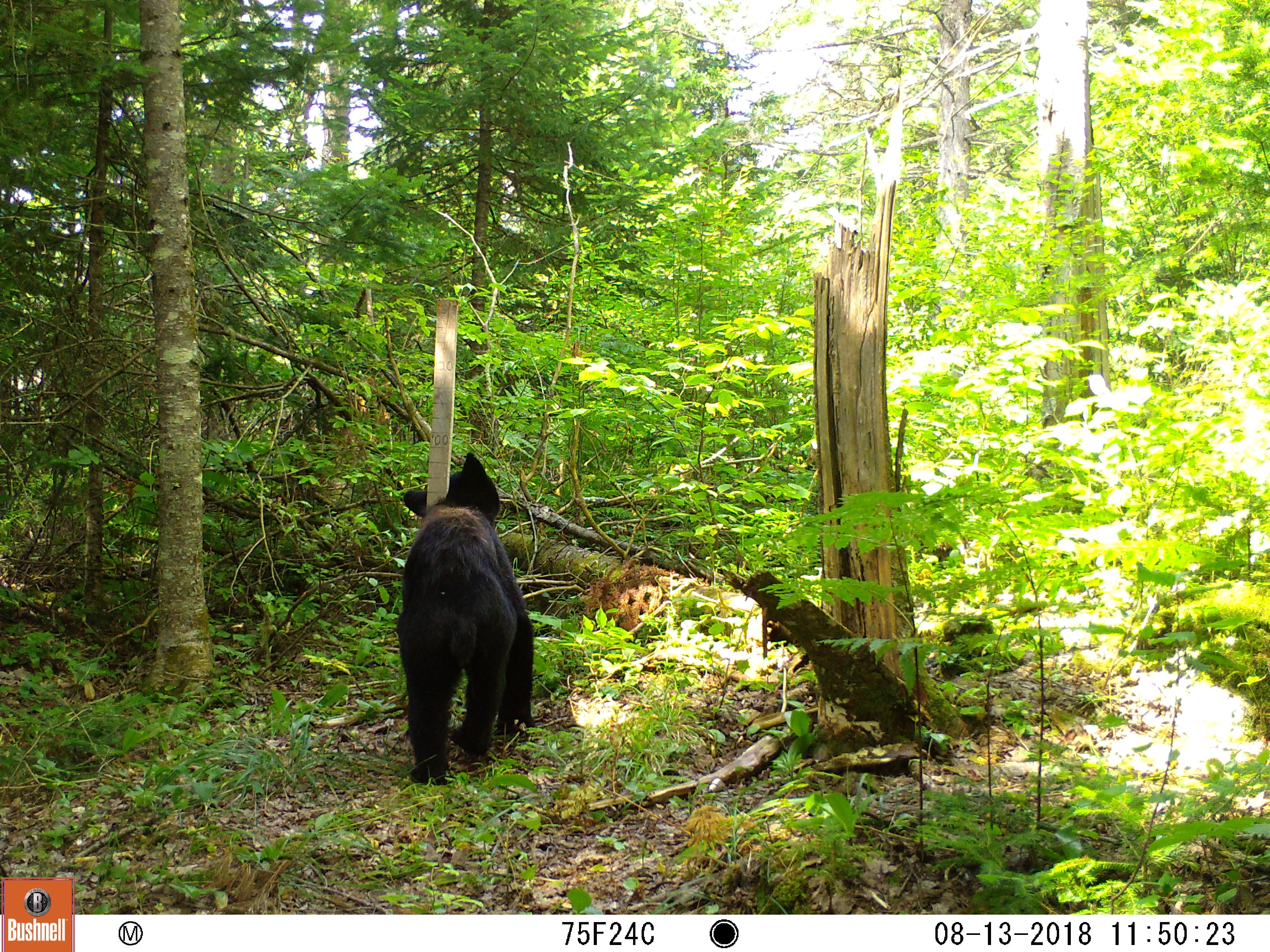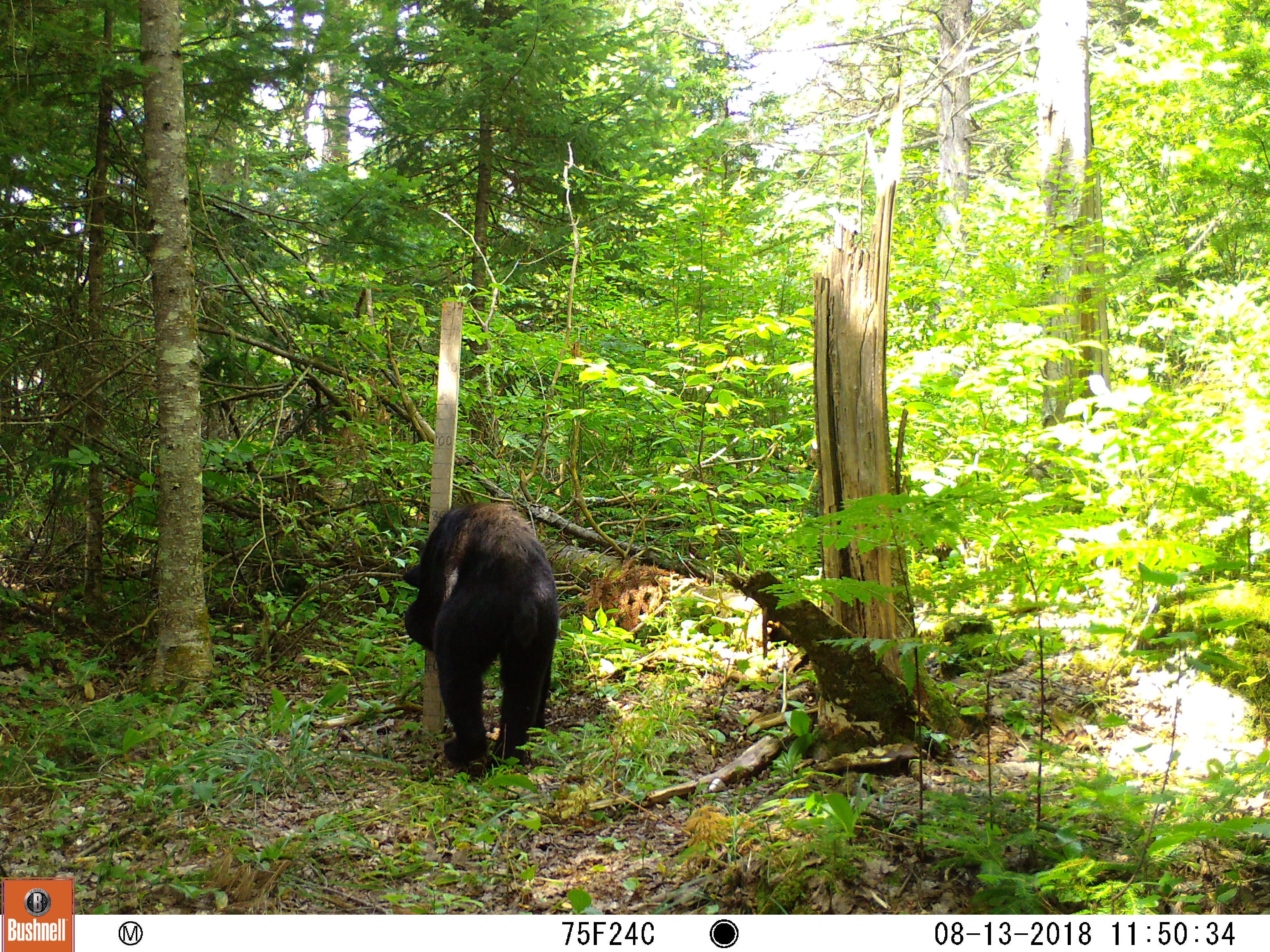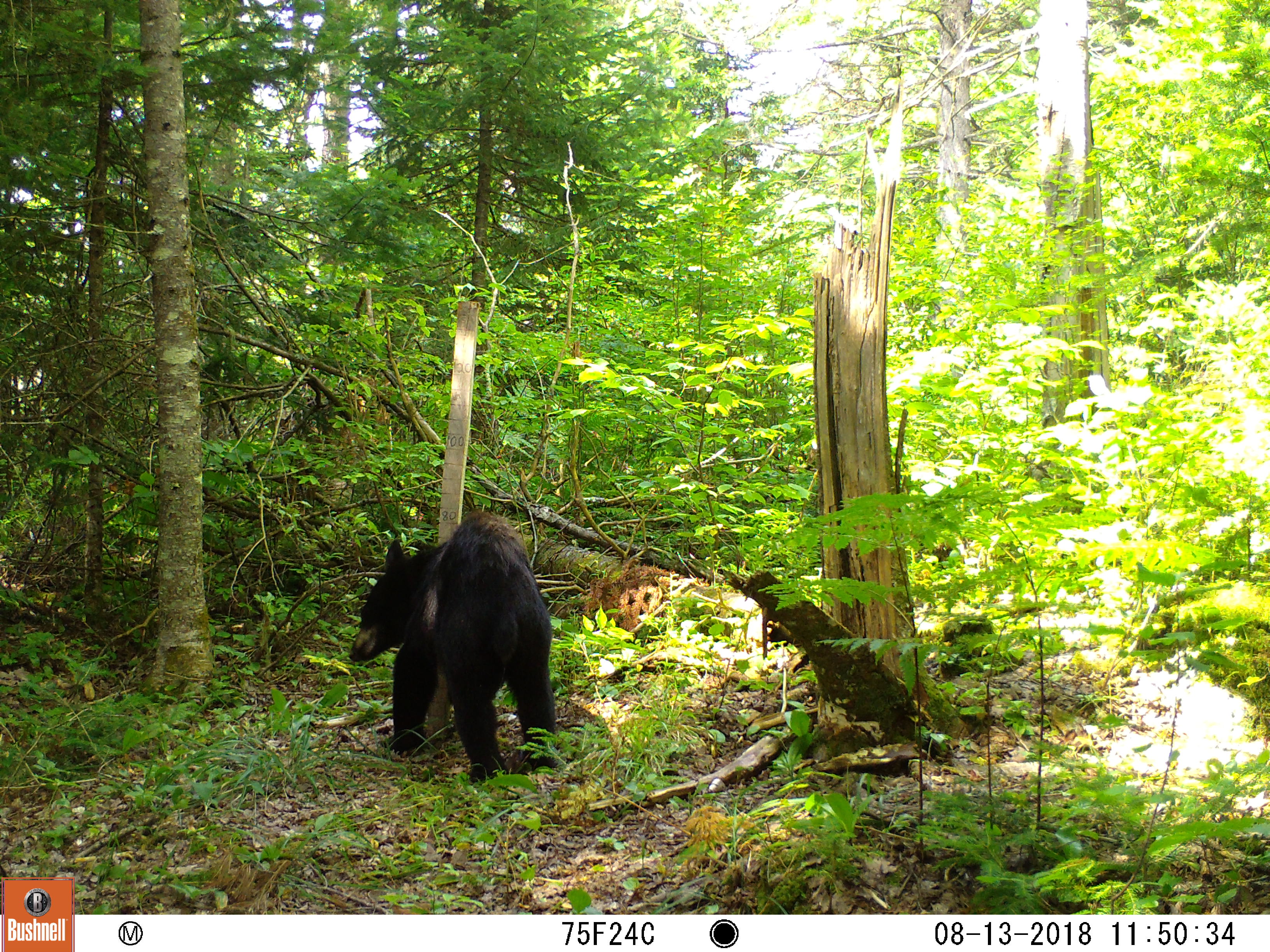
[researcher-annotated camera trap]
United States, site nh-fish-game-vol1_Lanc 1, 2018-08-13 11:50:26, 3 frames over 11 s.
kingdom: Animalia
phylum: Chordata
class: Mammalia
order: Carnivora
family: Ursidae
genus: Ursus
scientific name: Ursus americanus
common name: black bear